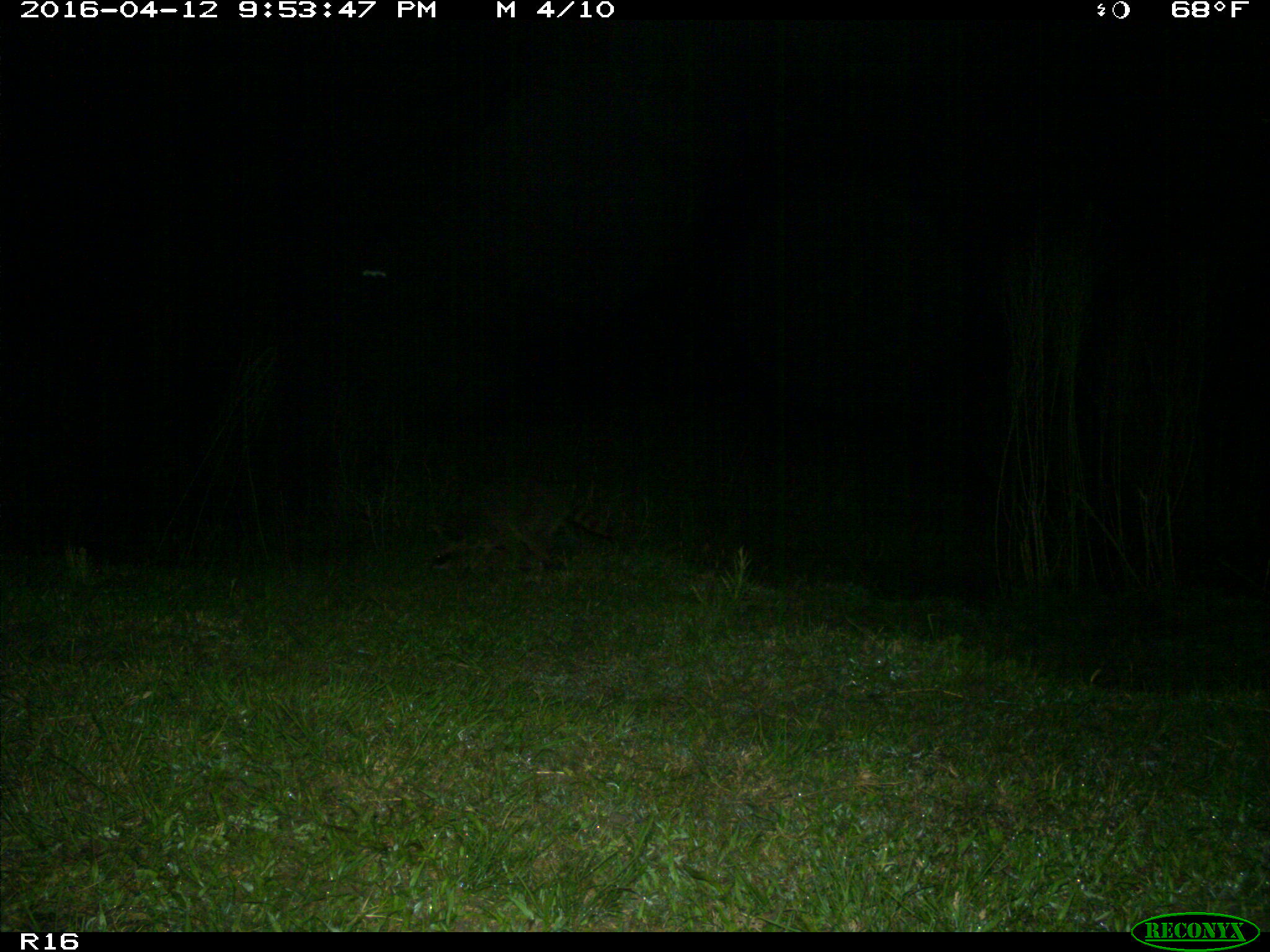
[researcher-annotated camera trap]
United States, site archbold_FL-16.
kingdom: Animalia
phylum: Chordata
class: Mammalia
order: Carnivora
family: Procyonidae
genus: Procyon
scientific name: Procyon lotor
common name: common raccoon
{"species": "Procyon lotor (common raccoon)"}